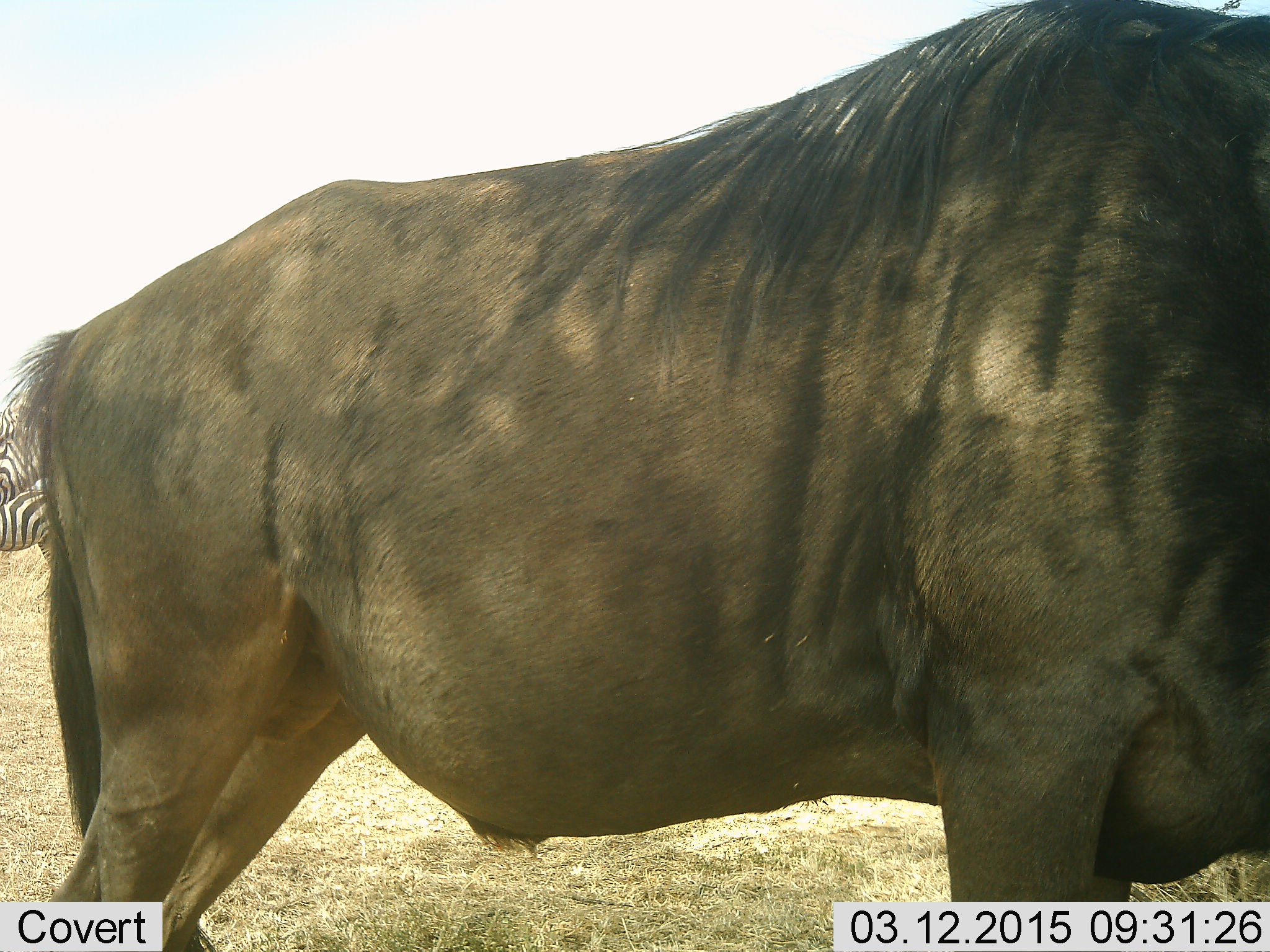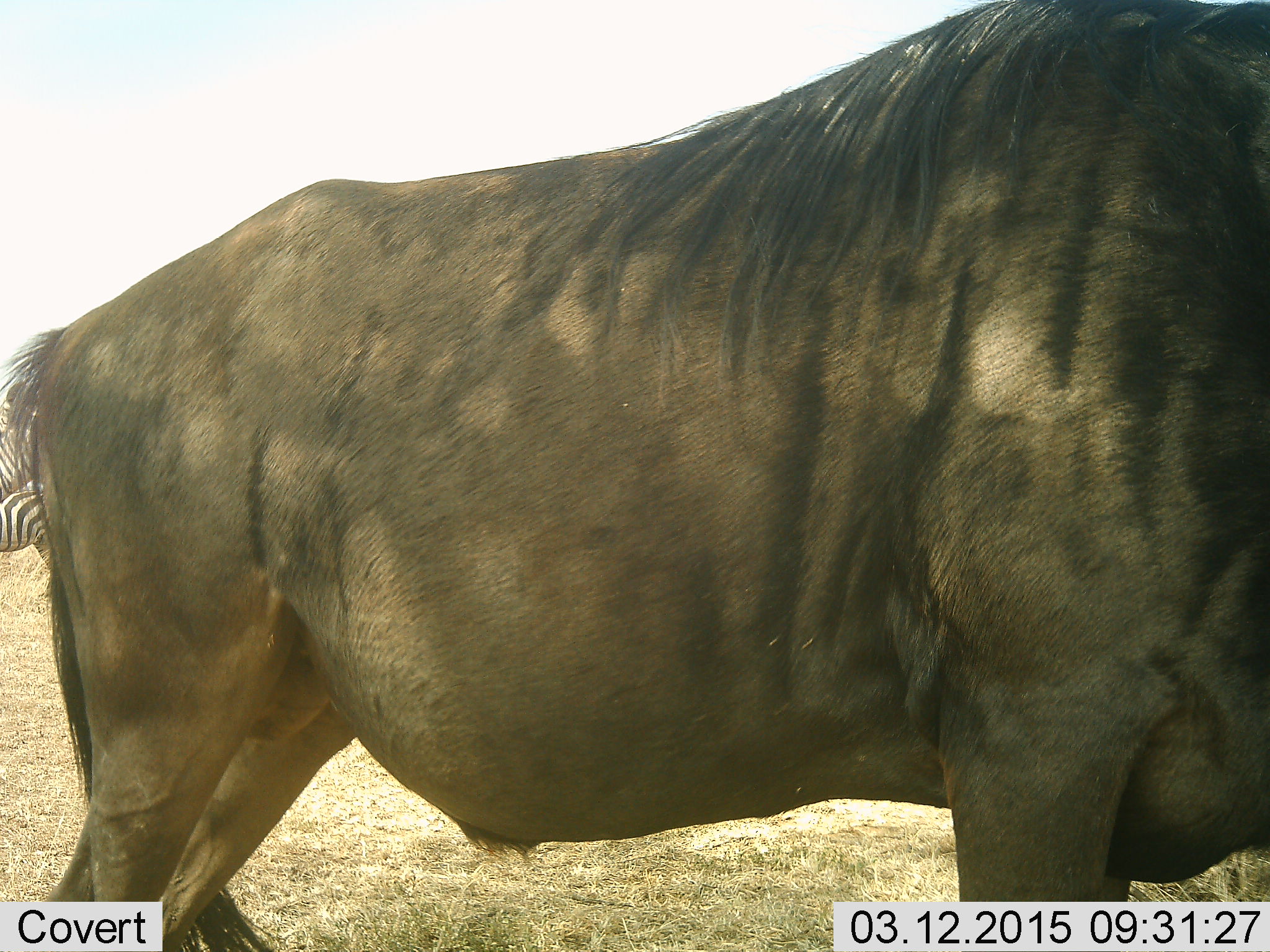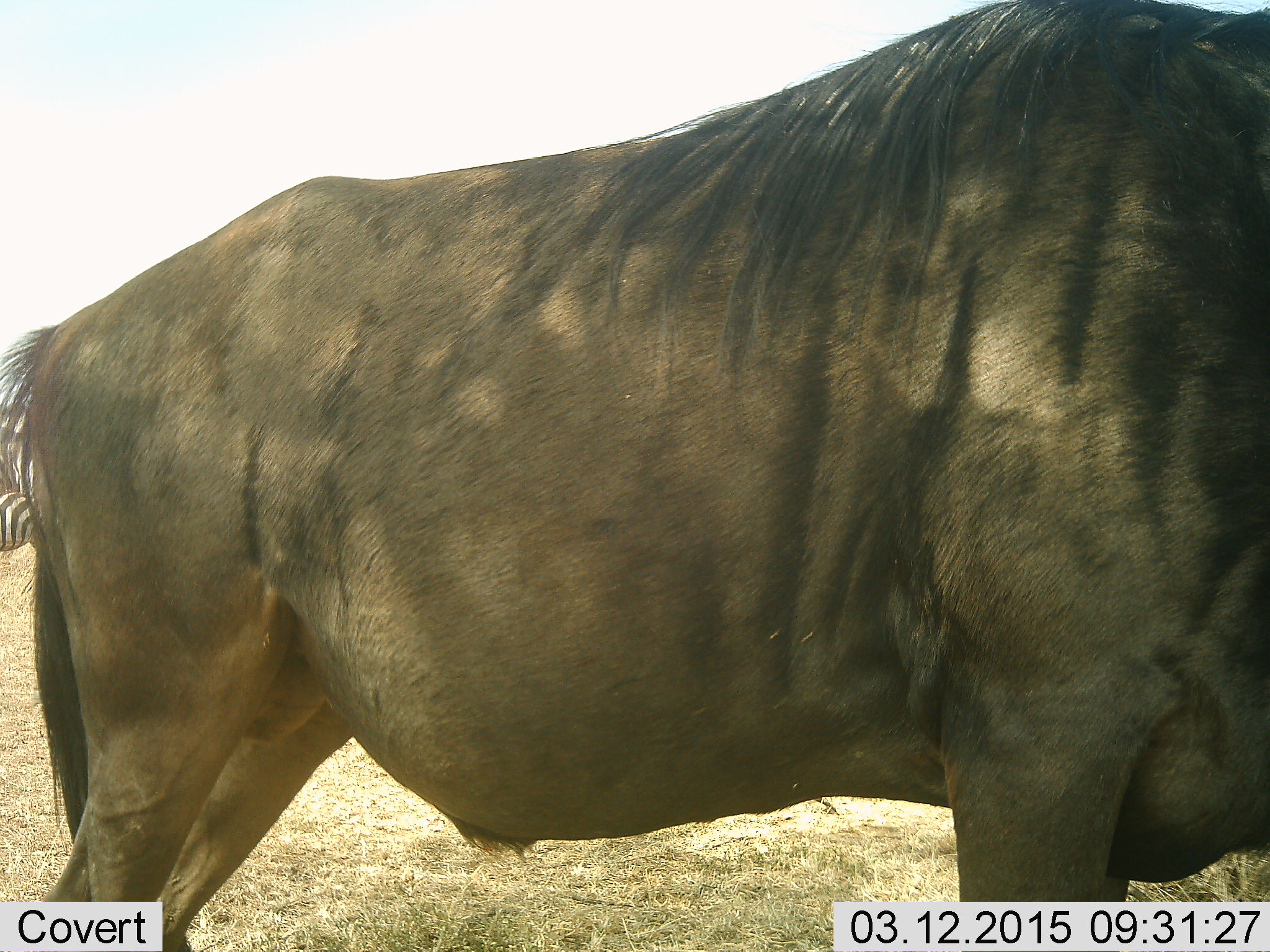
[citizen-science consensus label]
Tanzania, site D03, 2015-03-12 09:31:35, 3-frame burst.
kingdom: Animalia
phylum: Chordata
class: Mammalia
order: Artiodactyla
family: Bovidae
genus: Connochaetes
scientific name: Connochaetes taurinus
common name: blue wildebeest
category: wildebeest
Wildebeest (blue wildebeest) (Connochaetes taurinus), count 1. Behavior (volunteer vote fractions): standing 100%, resting 0%, moving 0%, interacting 0%. Young present (vote fraction): 0%. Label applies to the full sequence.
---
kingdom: Animalia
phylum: Chordata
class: Mammalia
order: Perissodactyla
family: Equidae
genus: Equus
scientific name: Equus quagga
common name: plains zebra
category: zebra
Zebra (plains zebra) (Equus quagga), count 2. Behavior (volunteer vote fractions): standing 90%, resting 10%, moving 0%, interacting 0%. Young present (vote fraction): 0%. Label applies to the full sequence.